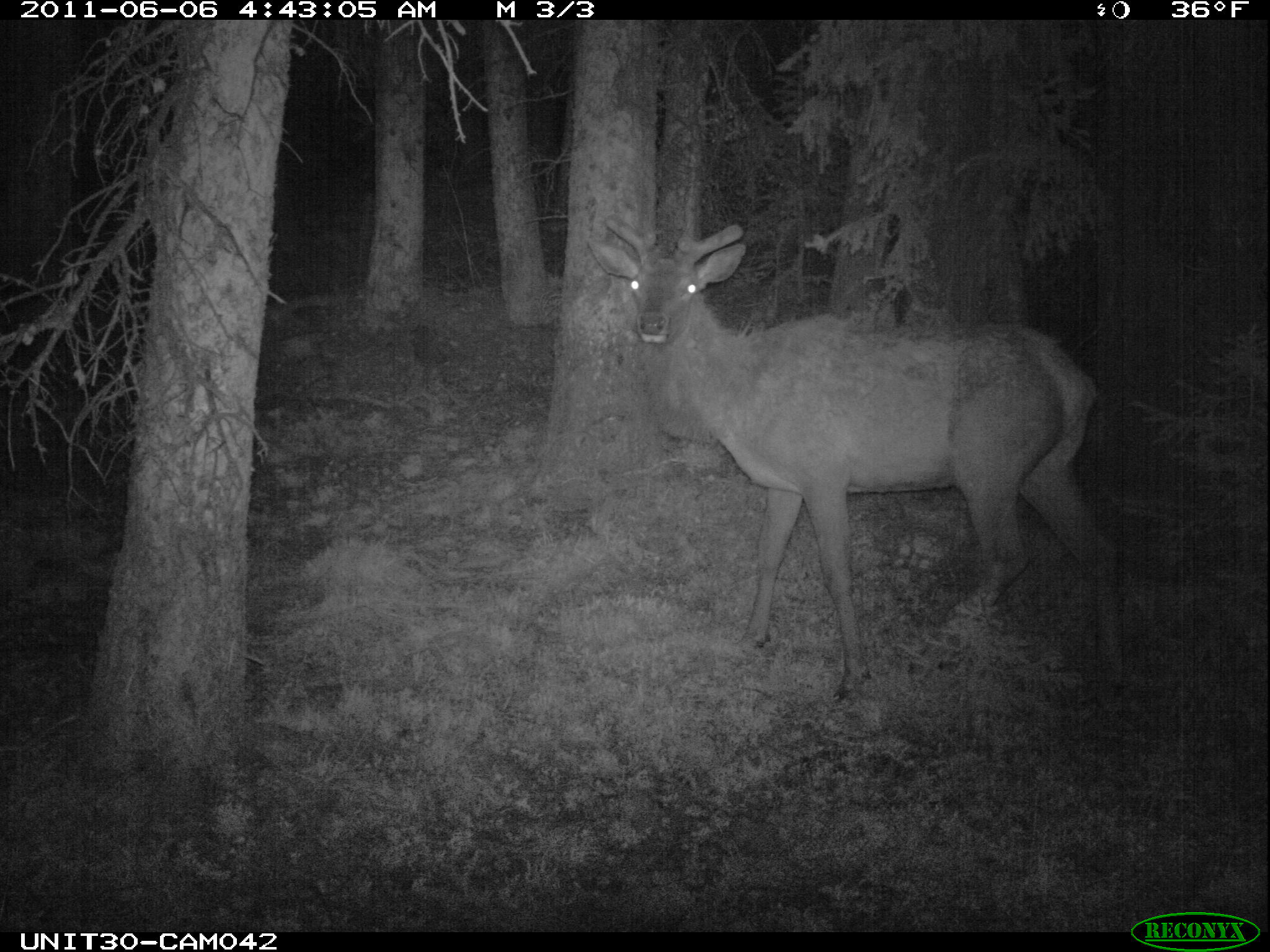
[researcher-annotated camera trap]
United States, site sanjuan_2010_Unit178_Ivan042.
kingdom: Animalia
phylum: Chordata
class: Mammalia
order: Artiodactyla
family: Cervidae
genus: Cervus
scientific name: Cervus elaphus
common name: red deer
Cervus elaphus (red deer).